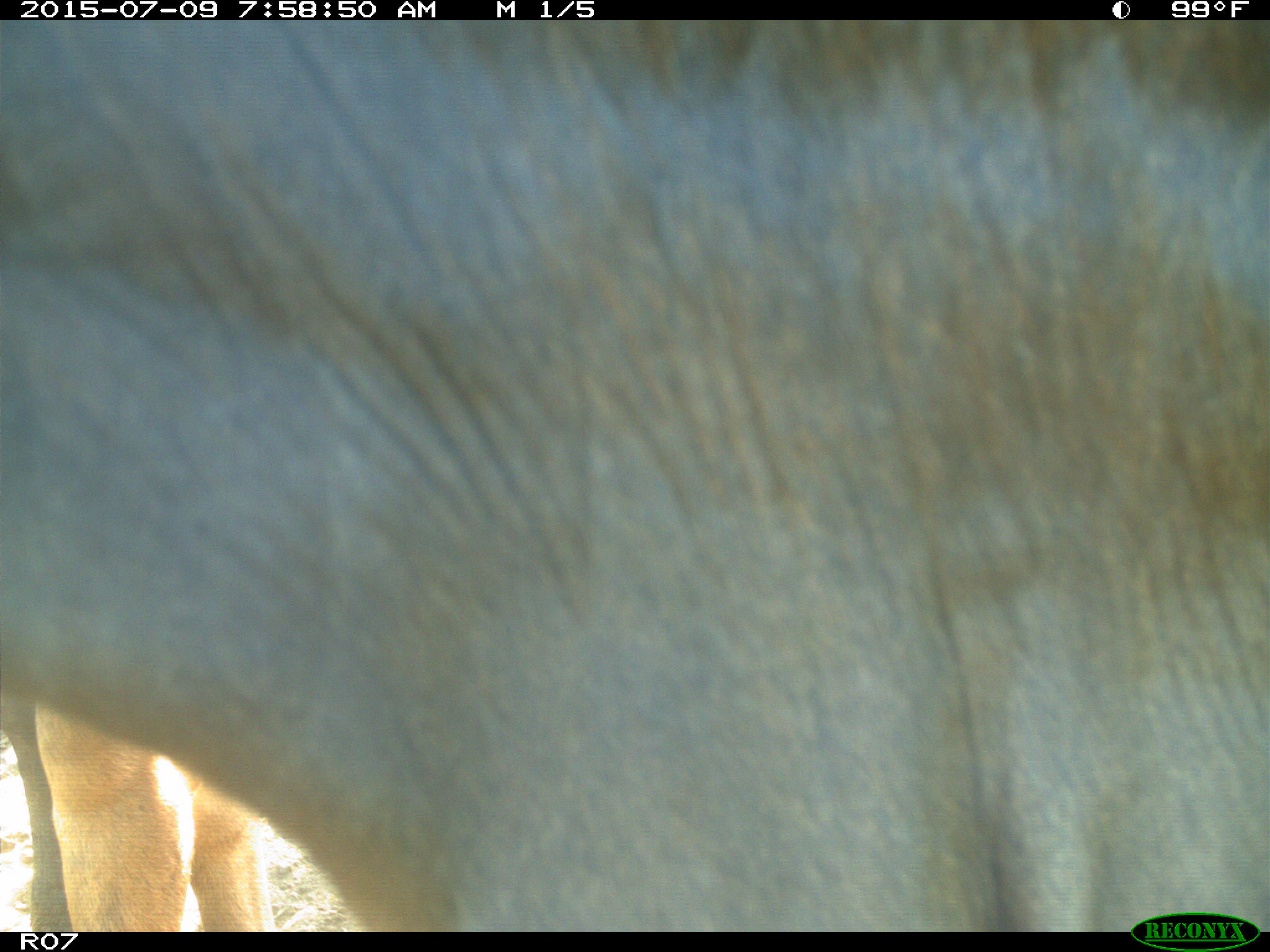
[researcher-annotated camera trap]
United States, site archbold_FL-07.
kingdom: Animalia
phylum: Chordata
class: Mammalia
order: Artiodactyla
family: Bovidae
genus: Bos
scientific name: Bos taurus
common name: domestic cow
Bos taurus (domestic cow).